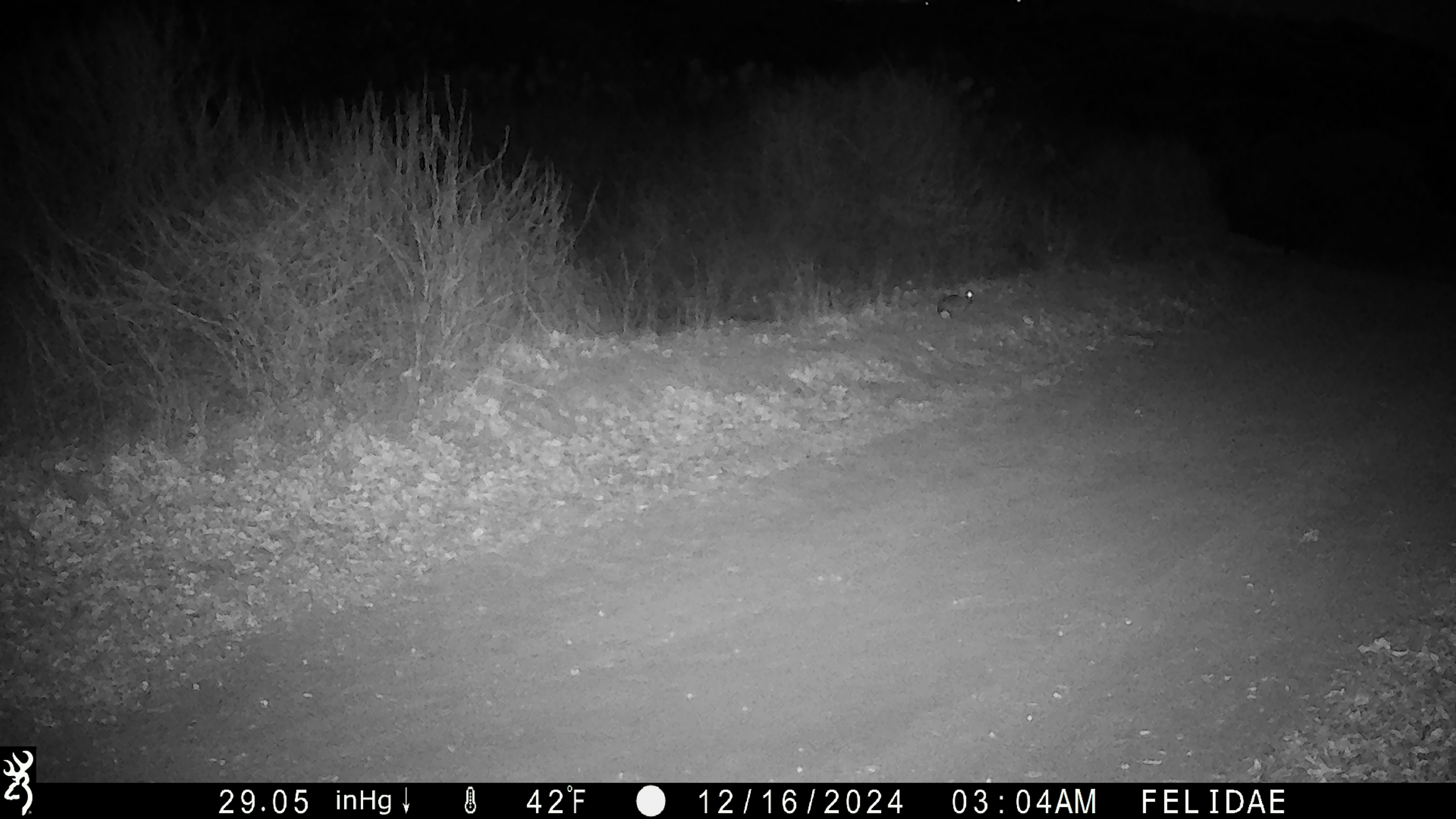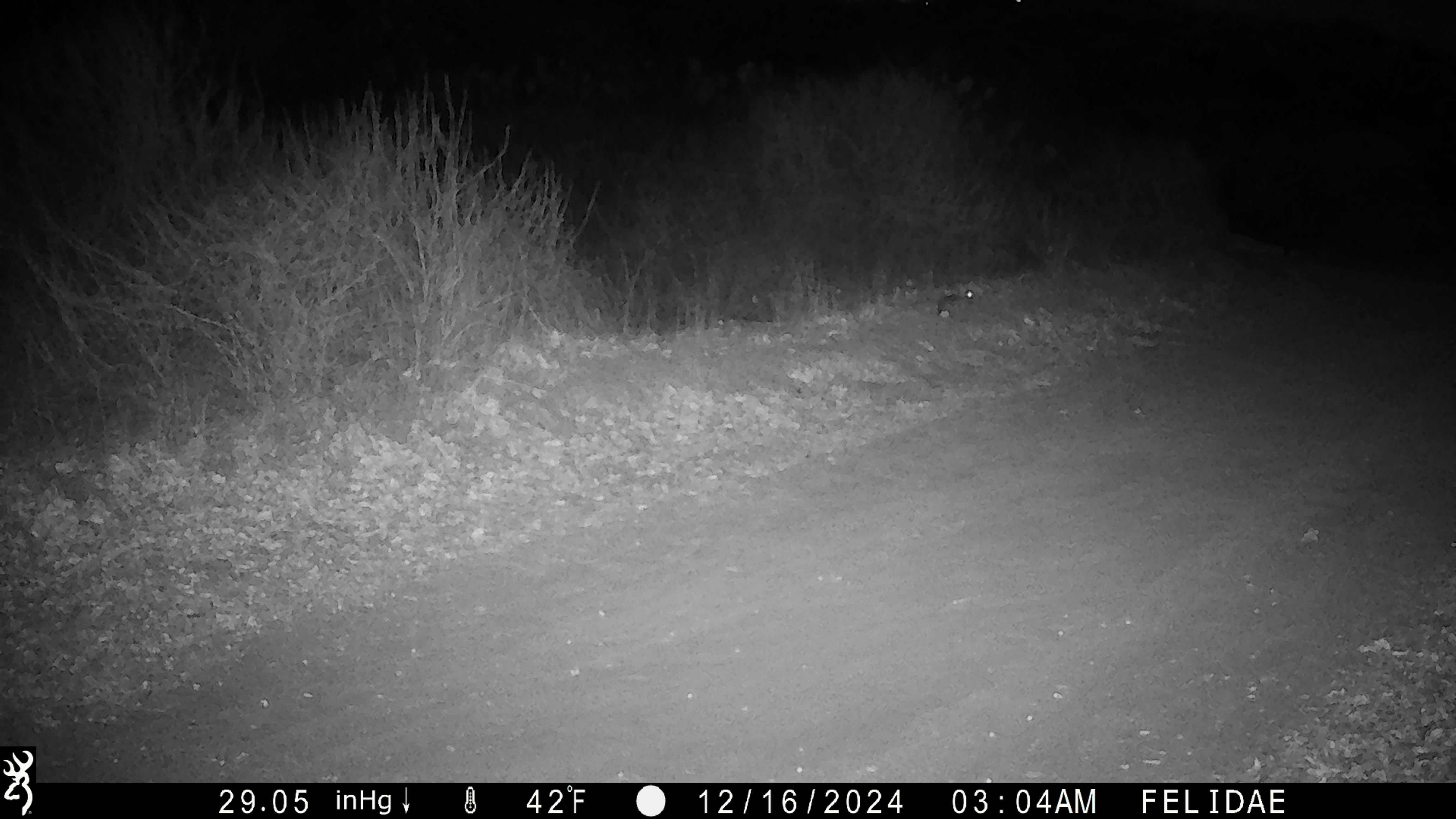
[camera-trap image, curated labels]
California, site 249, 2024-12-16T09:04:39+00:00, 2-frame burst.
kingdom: Animalia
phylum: Chordata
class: Mammalia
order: Lagomorpha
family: Leporidae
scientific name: Leporidae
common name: rabbit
Rabbit (Leporidae).